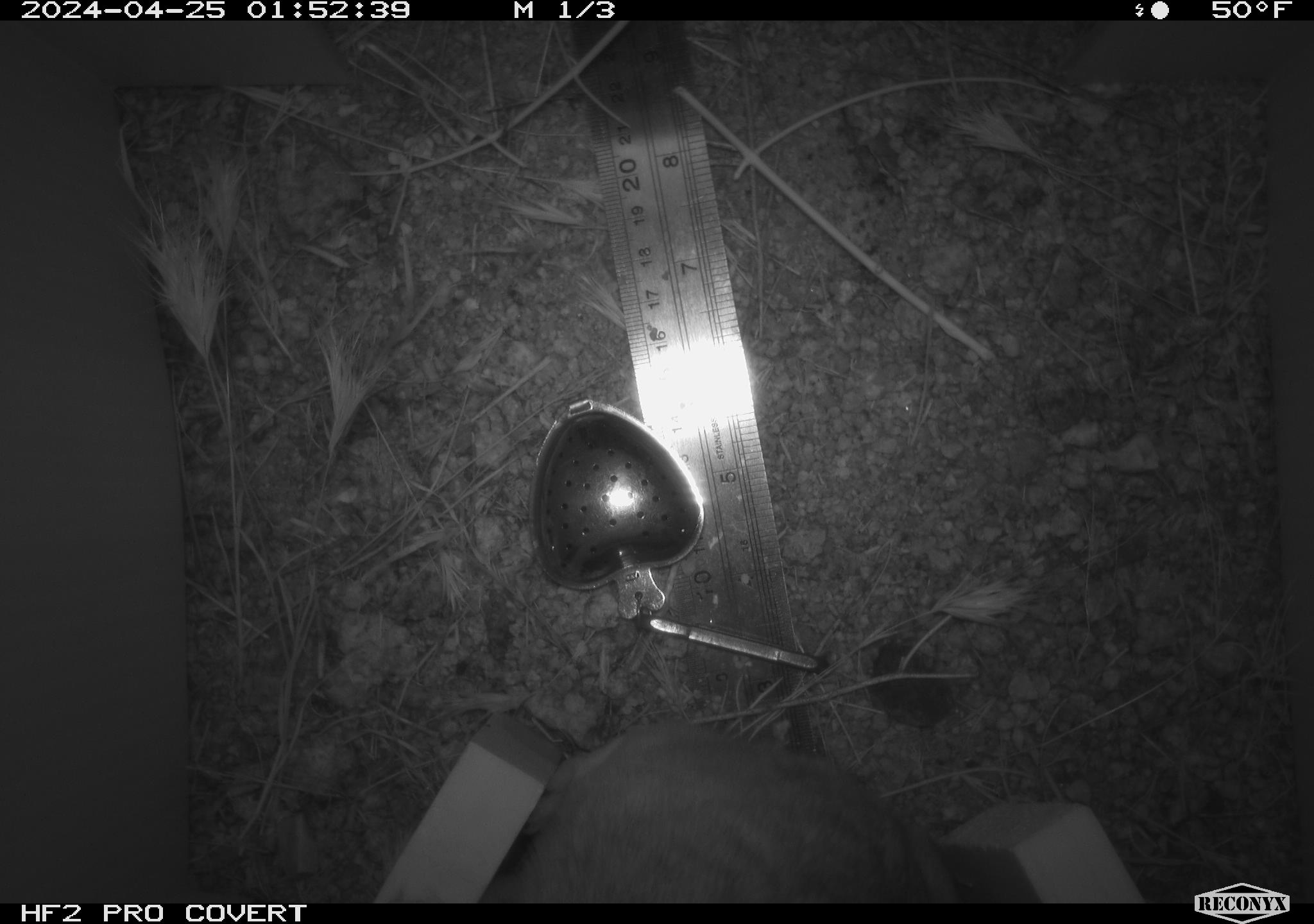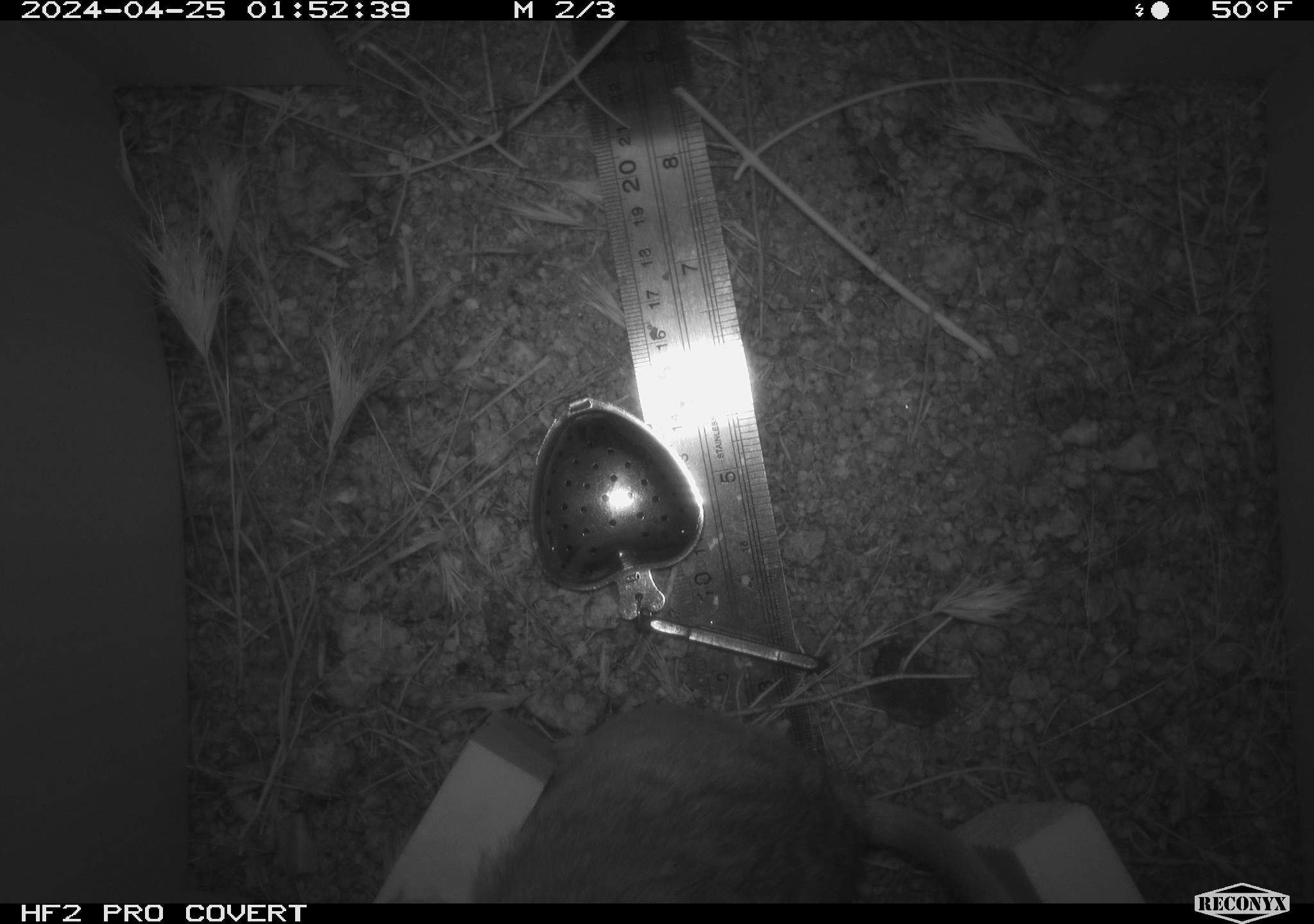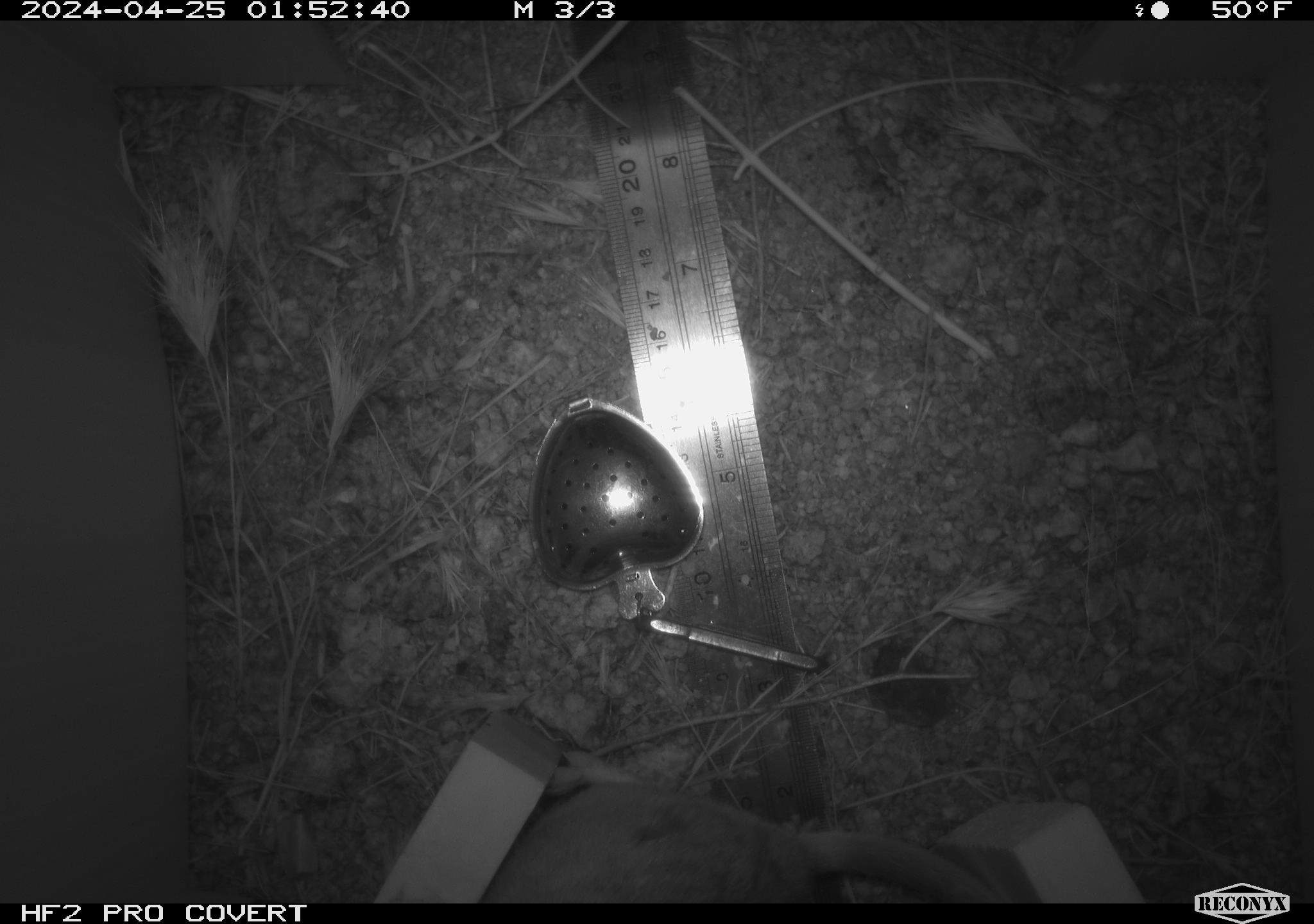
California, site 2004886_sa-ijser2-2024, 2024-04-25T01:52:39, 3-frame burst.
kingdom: Animalia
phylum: Chordata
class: Mammalia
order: Rodentia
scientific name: Rodentia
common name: woodrat or rat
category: woodrat or rat species